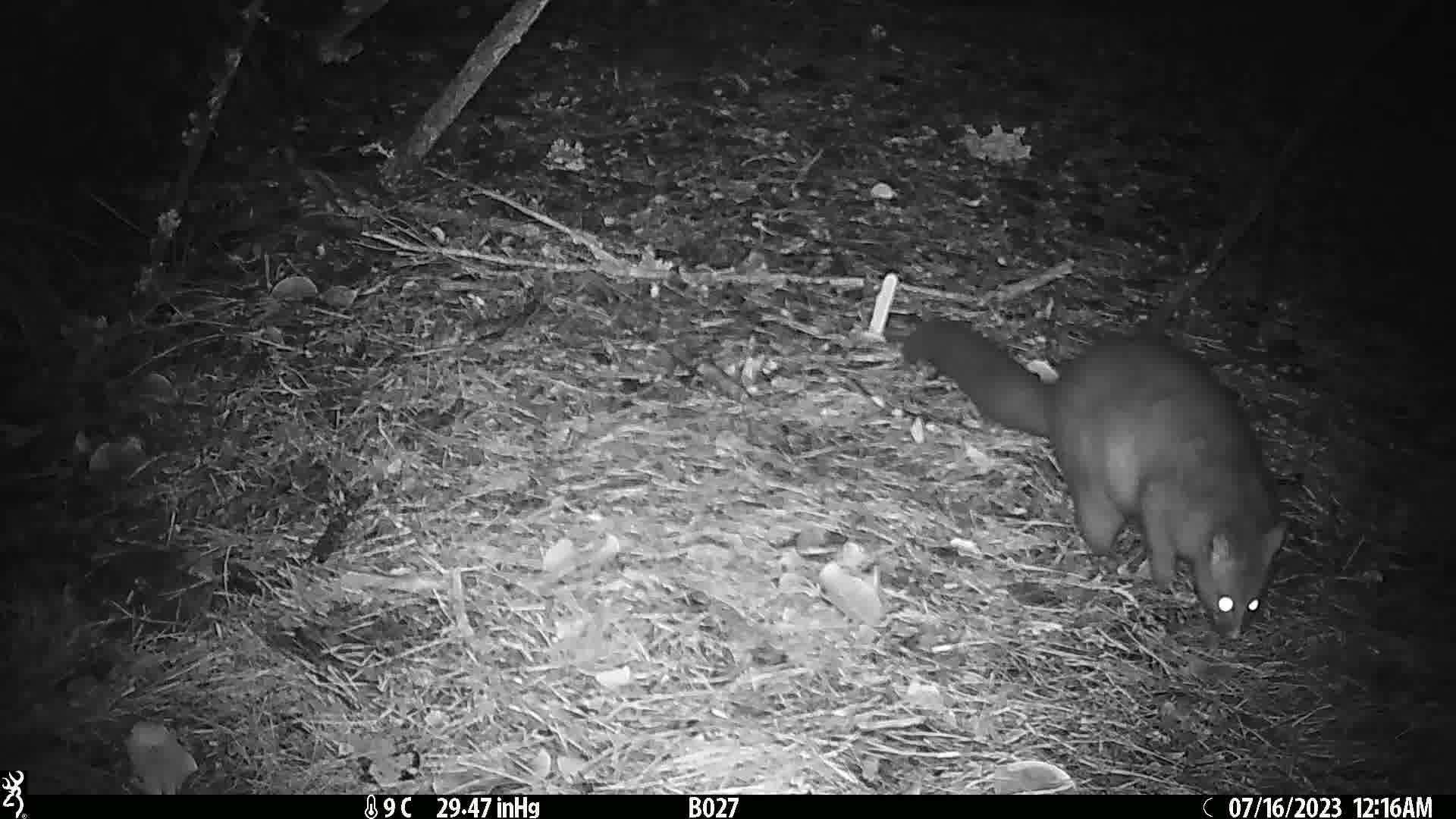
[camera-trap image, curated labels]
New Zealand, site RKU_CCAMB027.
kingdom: Animalia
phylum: Chordata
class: Mammalia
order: Diprotodontia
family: Phalangeridae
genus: Trichosurus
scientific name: Trichosurus vulpecula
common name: common brushtail possum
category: possum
Possum (common brushtail possum) (Trichosurus vulpecula).